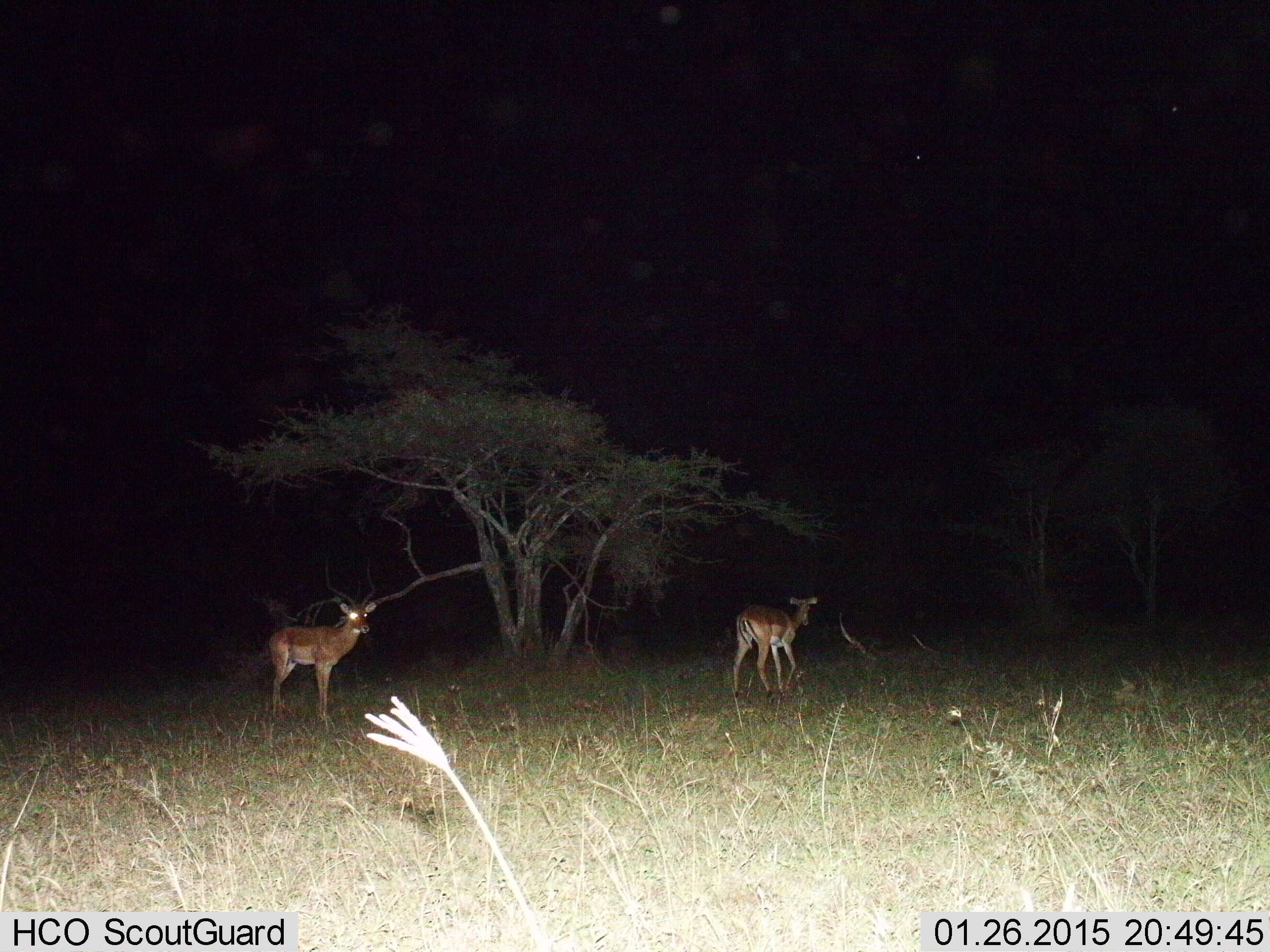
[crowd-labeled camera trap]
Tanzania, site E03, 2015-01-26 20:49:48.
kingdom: Animalia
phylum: Chordata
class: Mammalia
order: Artiodactyla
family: Bovidae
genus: Aepyceros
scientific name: Aepyceros melampus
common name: impala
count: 2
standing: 90%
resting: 0%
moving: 70%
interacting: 0%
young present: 0%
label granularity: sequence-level